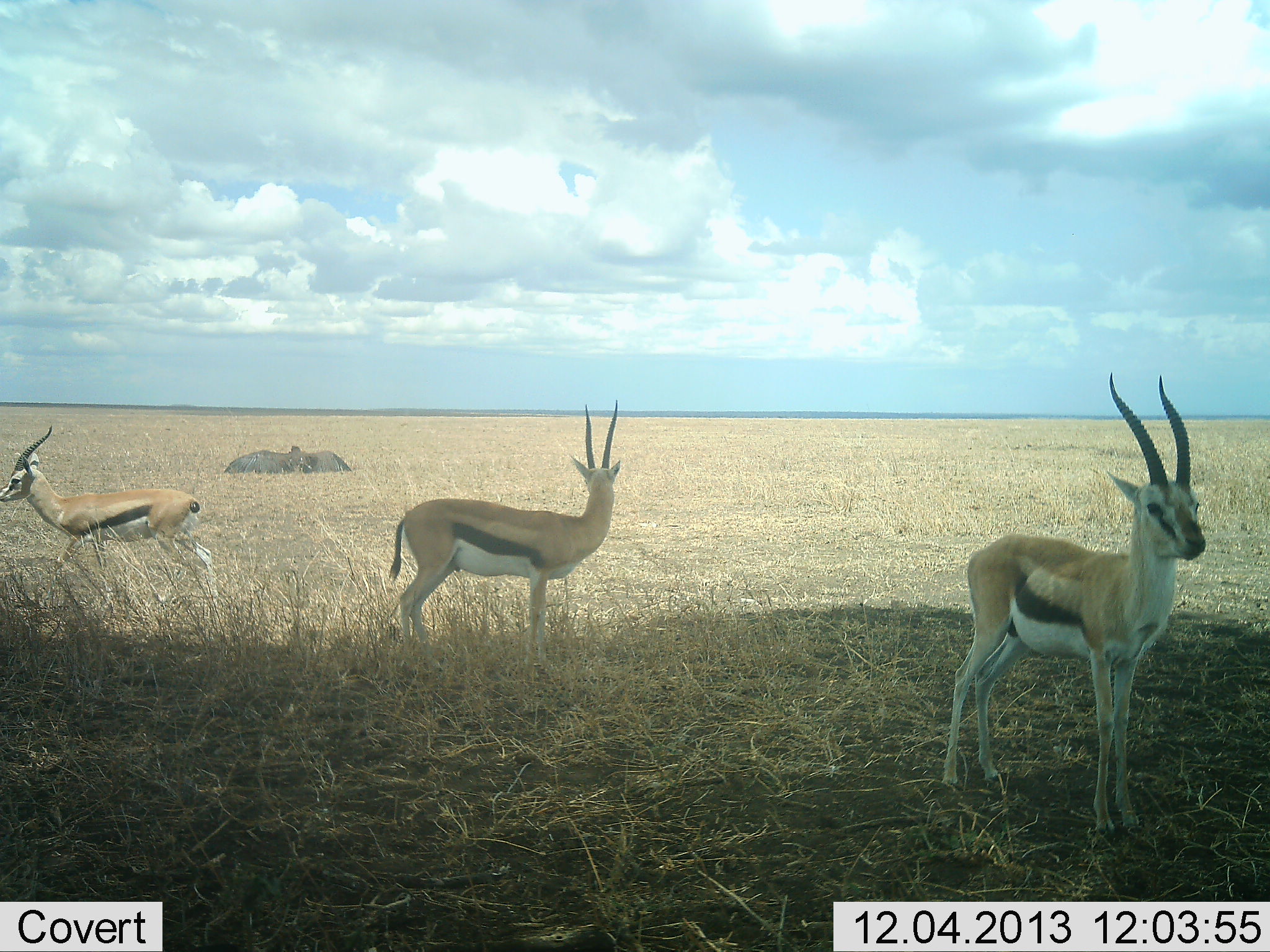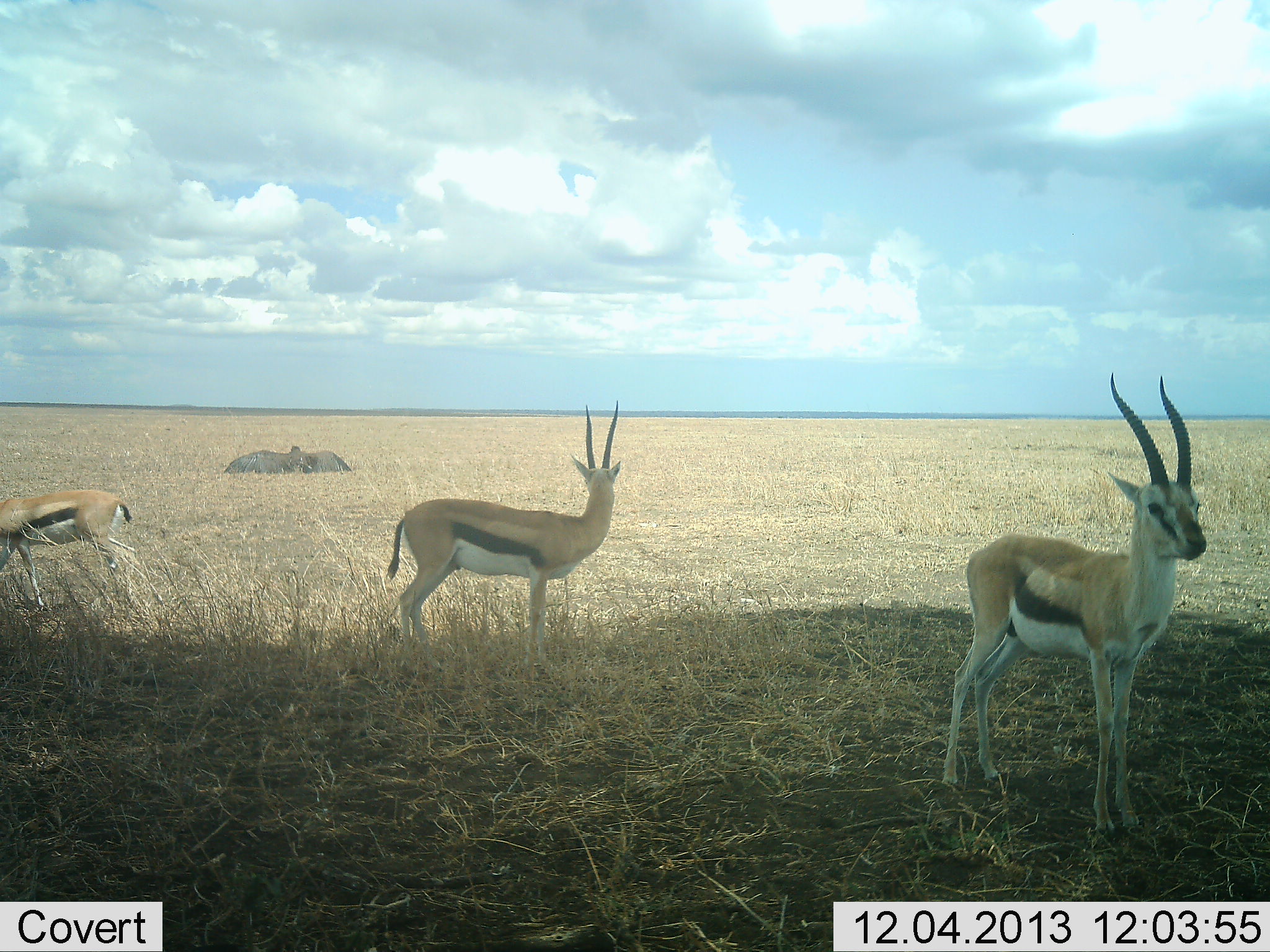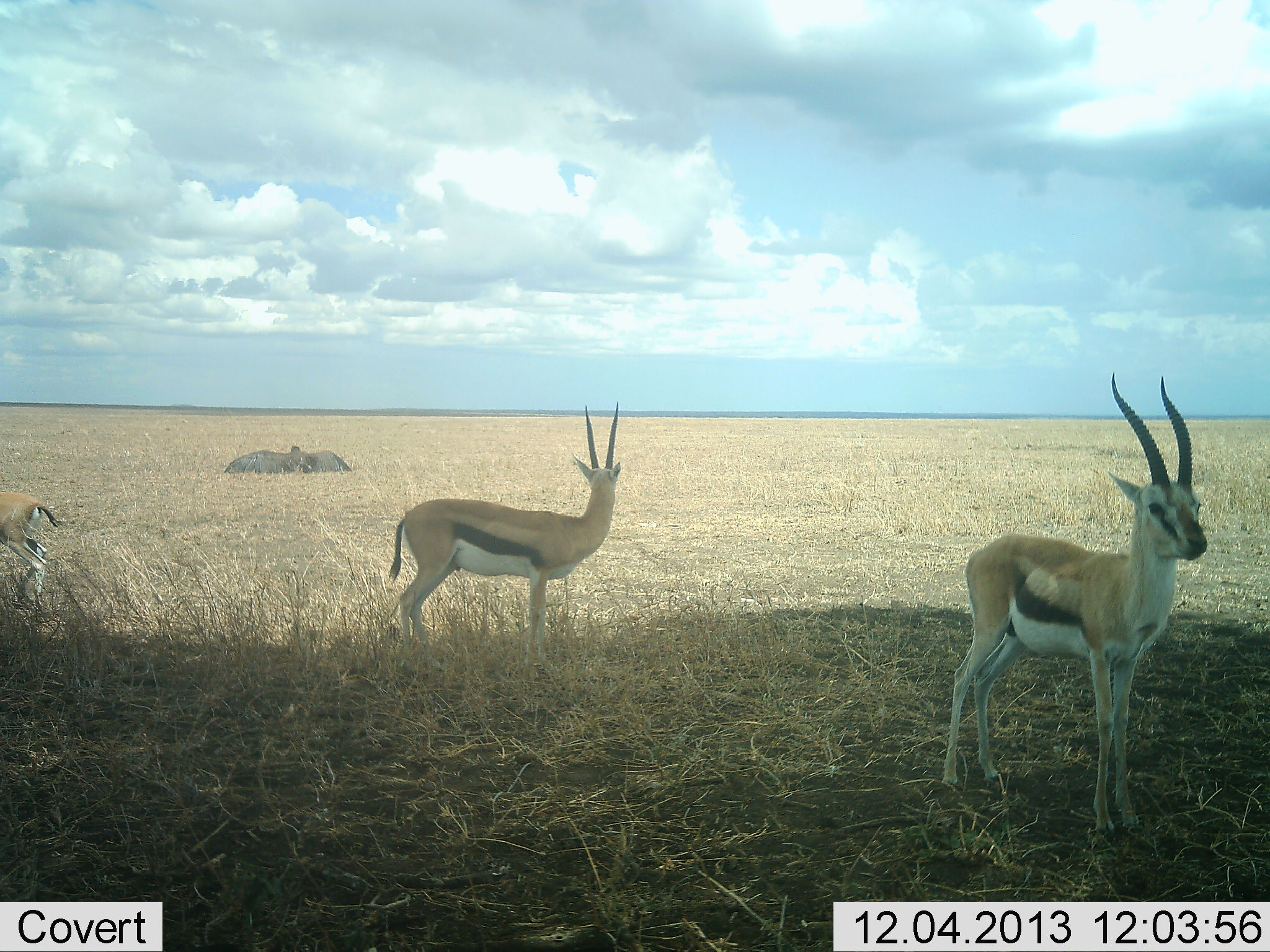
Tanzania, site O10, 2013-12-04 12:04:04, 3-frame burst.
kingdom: Animalia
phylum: Chordata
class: Mammalia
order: Artiodactyla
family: Bovidae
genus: Eudorcas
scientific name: Eudorcas thomsonii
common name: thomson's gazelle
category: gazellethomsons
Gazellethomsons (thomson's gazelle) (Eudorcas thomsonii), count 3. Behavior (volunteer vote fractions): standing 100%, resting 0%, moving 58%, interacting 8%. Young present (vote fraction): 0%. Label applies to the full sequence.